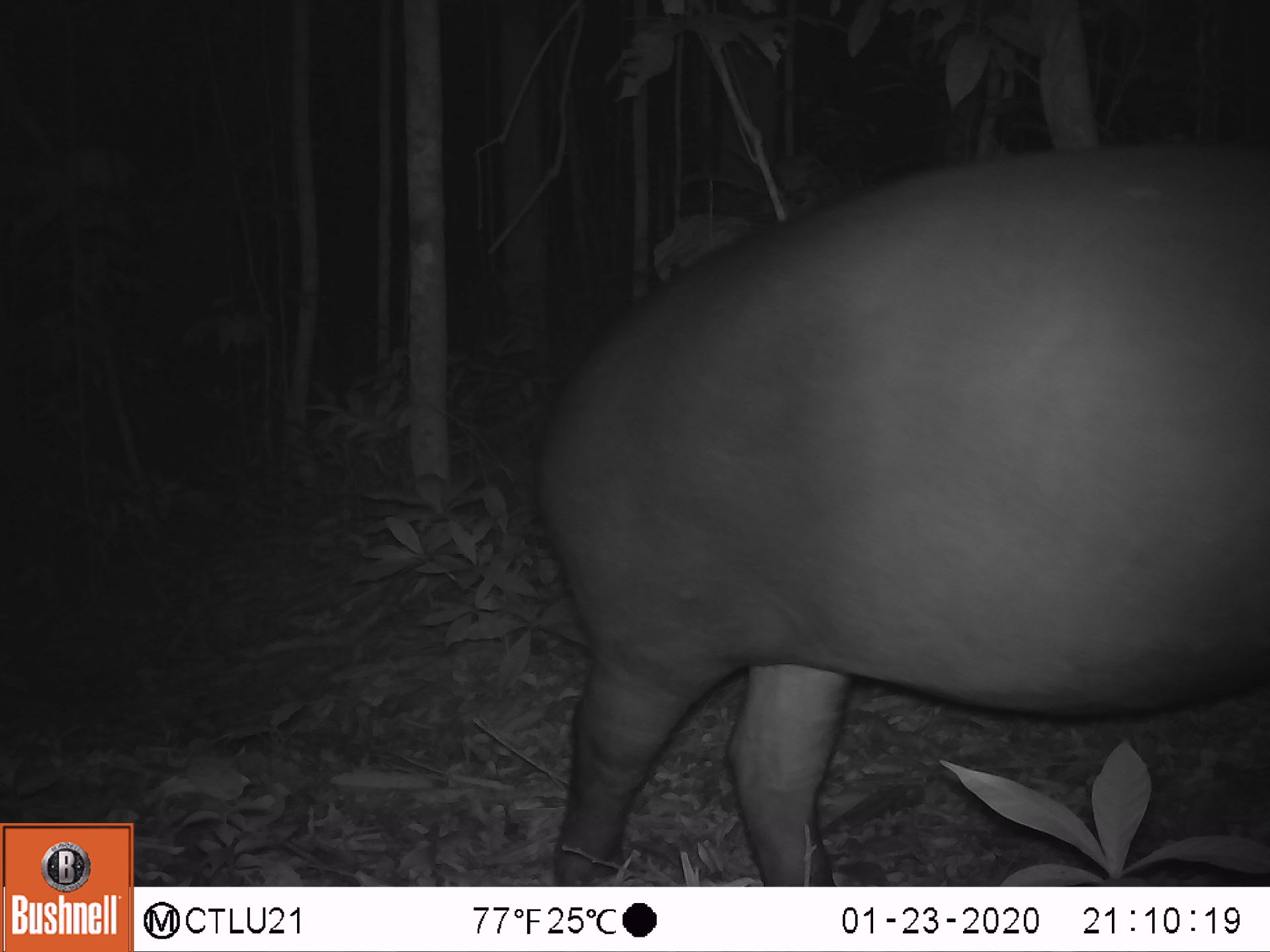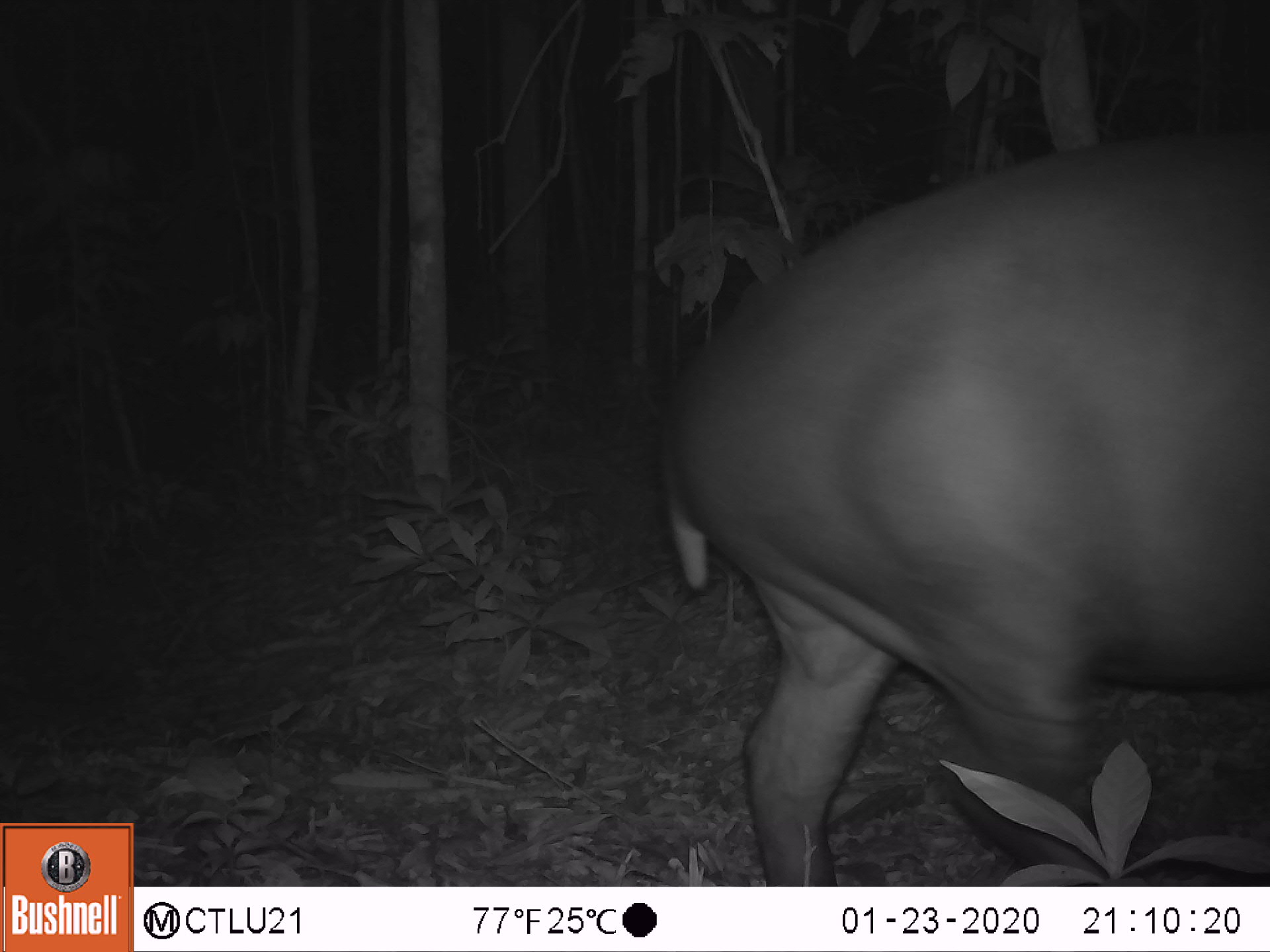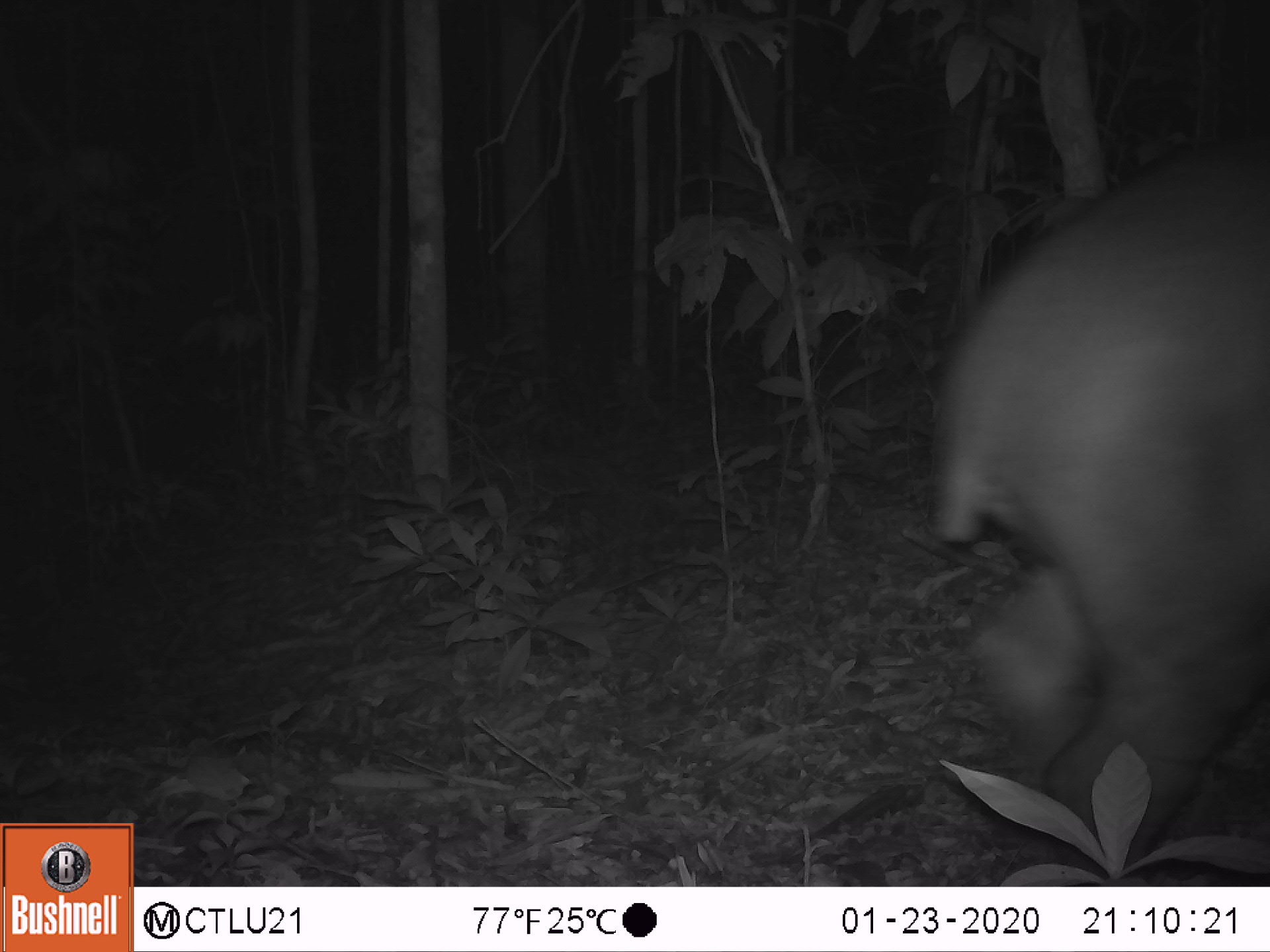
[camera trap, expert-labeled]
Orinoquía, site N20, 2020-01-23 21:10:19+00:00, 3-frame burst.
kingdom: Animalia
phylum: Chordata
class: Mammalia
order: Perissodactyla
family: Tapiridae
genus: Tapirus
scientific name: Tapirus terrestris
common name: lowland tapir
Lowland tapir (Tapirus terrestris).